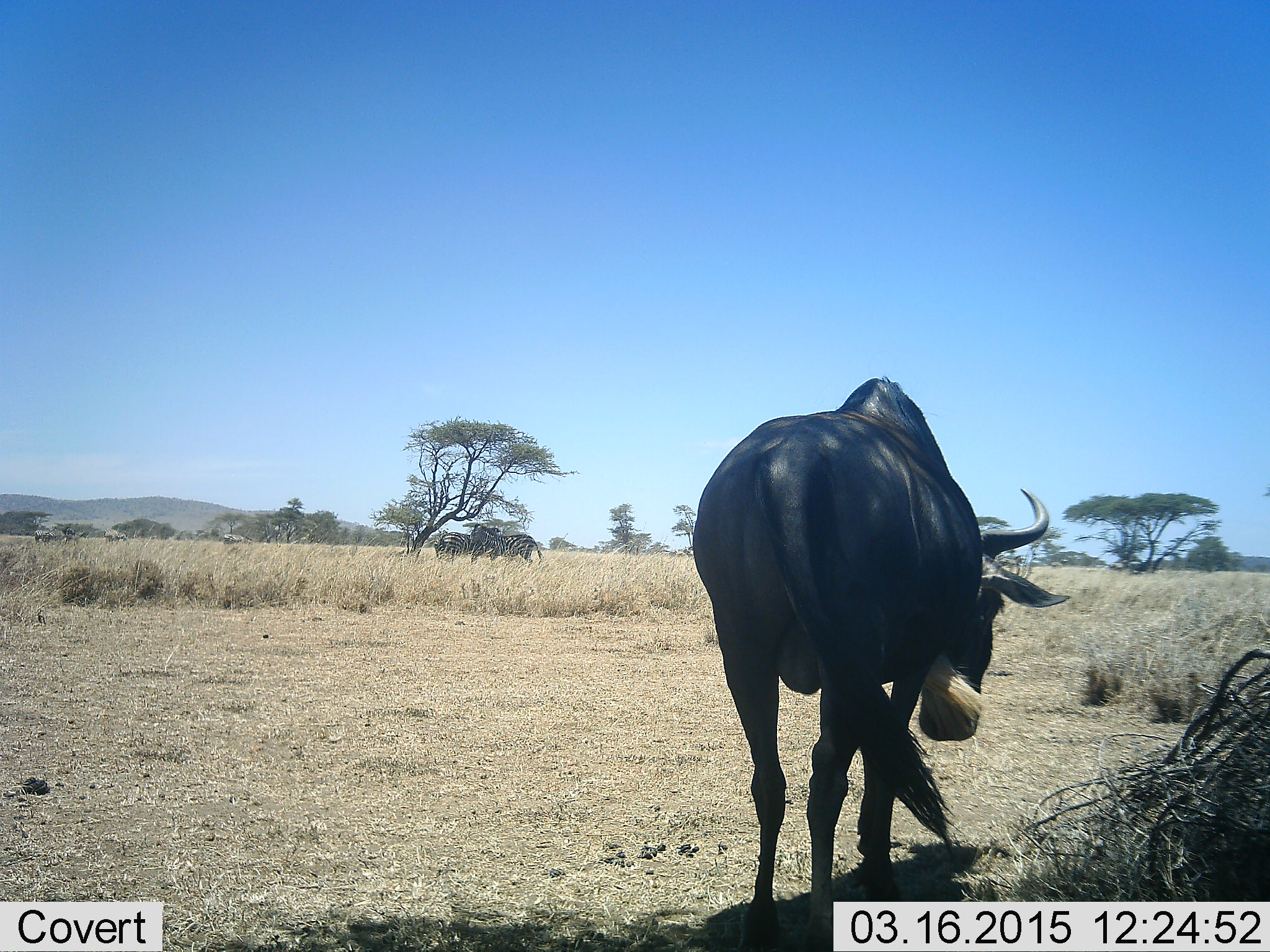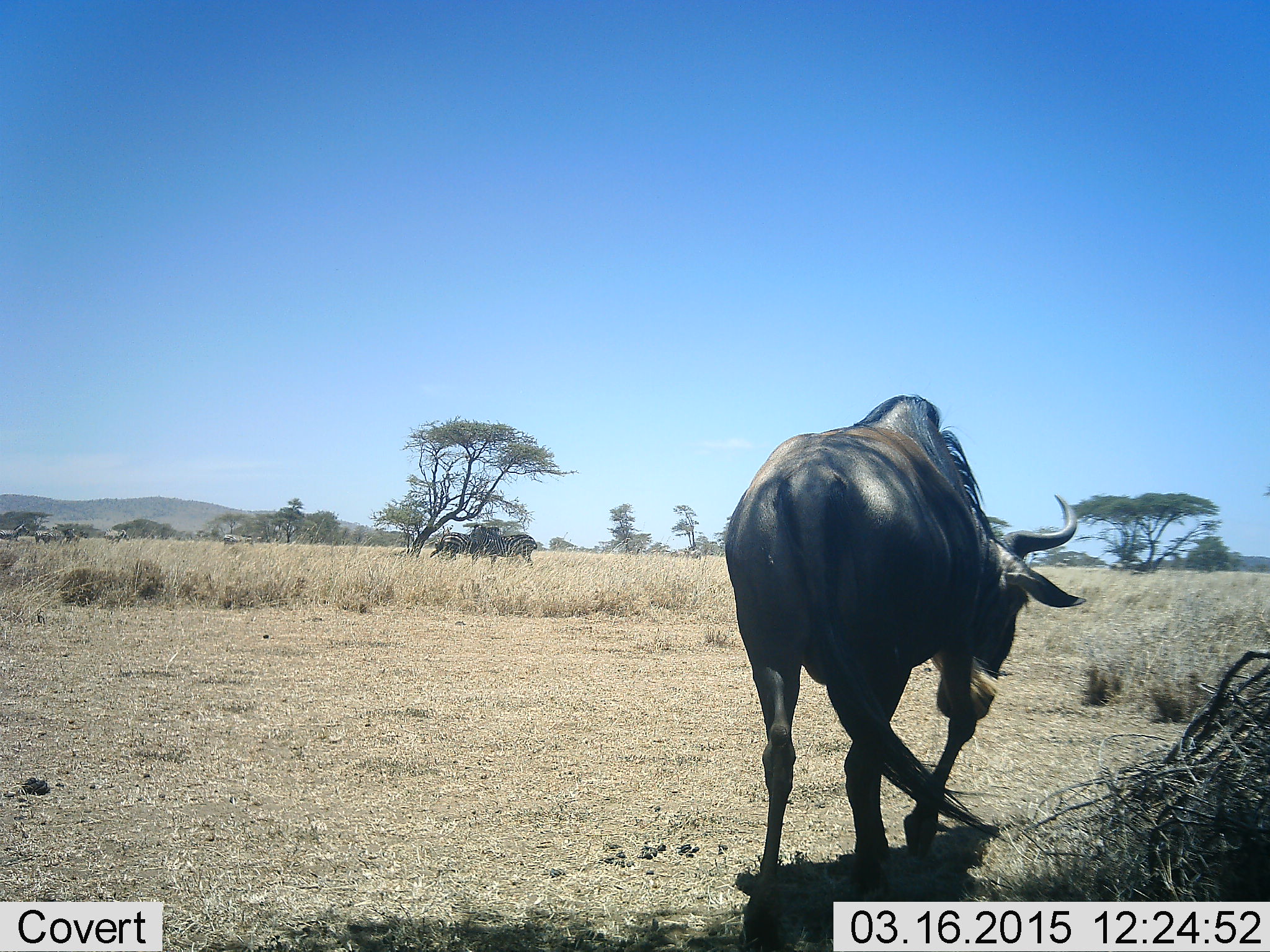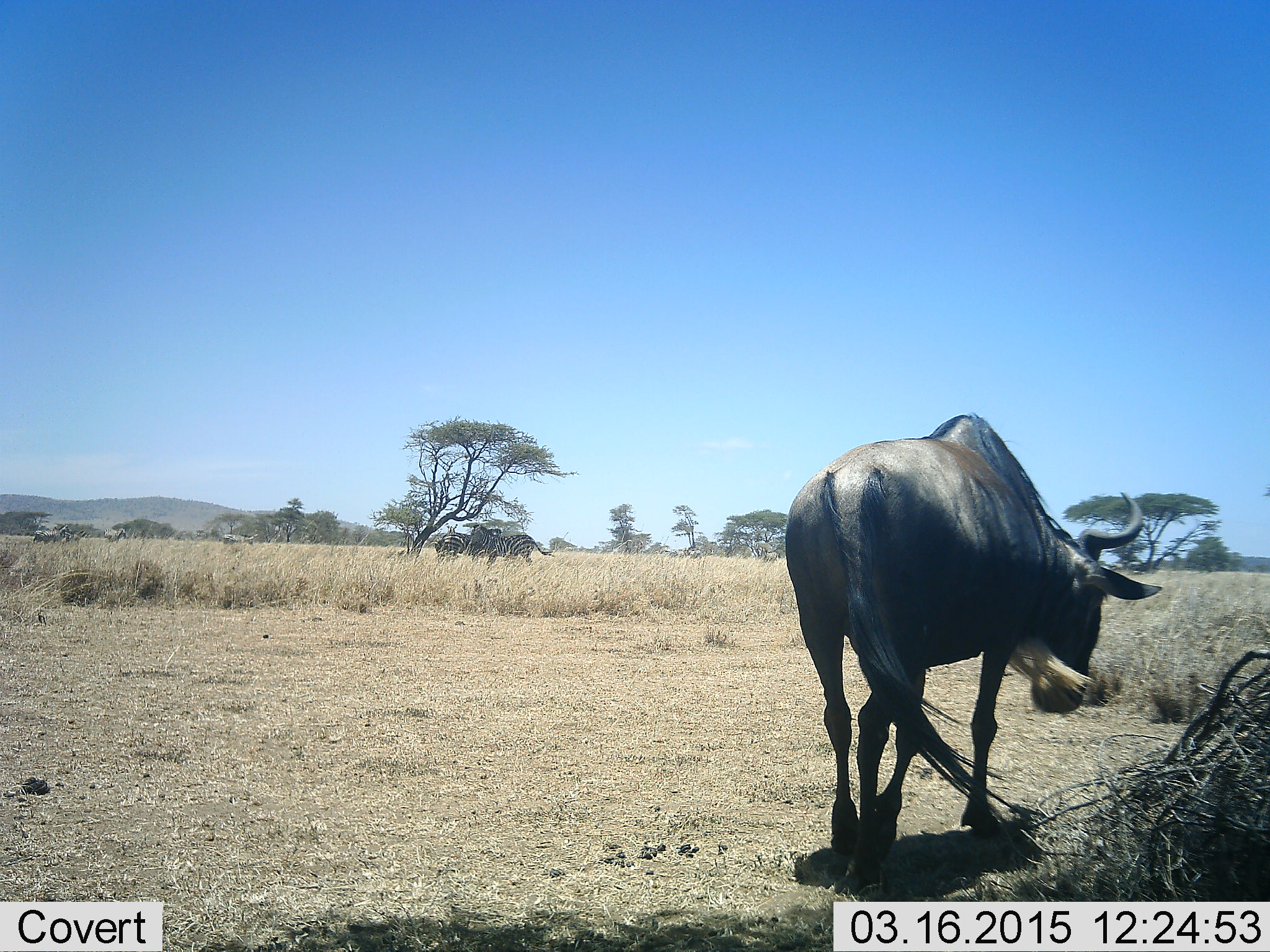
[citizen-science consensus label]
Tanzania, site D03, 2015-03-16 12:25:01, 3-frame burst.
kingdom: Animalia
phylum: Chordata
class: Mammalia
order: Artiodactyla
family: Bovidae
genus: Connochaetes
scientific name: Connochaetes taurinus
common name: blue wildebeest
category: wildebeest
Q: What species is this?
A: Wildebeest (blue wildebeest) (Connochaetes taurinus).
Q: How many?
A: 1.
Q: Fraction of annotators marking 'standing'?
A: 31%.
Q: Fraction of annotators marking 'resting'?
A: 0%.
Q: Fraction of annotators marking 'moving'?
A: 81%.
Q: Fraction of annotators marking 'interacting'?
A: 0%.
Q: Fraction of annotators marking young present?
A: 0%.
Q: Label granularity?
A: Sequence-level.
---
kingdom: Animalia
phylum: Chordata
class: Mammalia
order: Perissodactyla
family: Equidae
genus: Equus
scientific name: Equus quagga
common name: plains zebra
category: zebra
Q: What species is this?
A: Zebra (plains zebra) (Equus quagga).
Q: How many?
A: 7.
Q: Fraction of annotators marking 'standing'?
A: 100%.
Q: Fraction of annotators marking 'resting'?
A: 20%.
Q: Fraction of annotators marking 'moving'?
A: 30%.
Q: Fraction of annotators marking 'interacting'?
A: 10%.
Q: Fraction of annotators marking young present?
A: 0%.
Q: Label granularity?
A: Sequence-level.